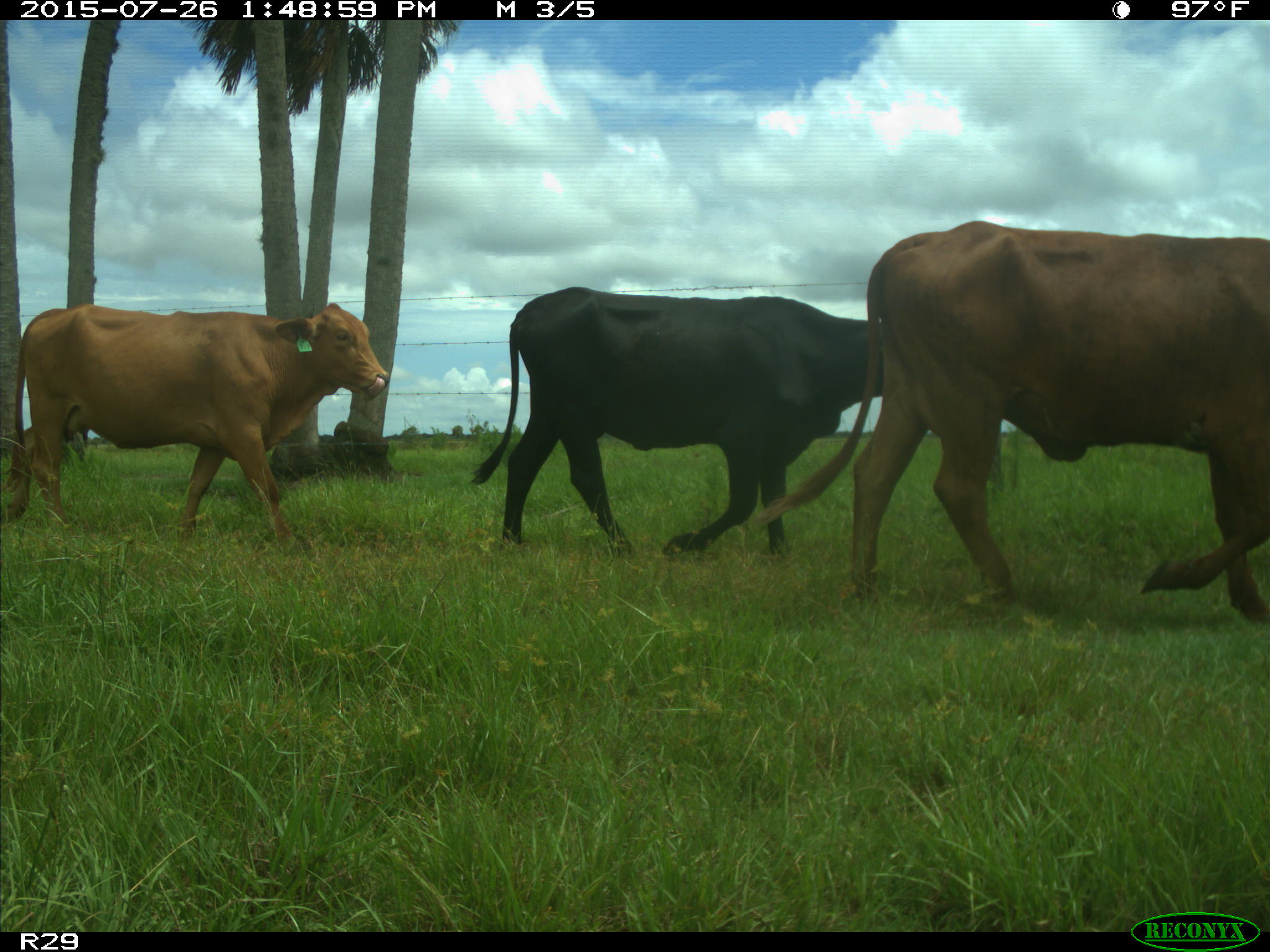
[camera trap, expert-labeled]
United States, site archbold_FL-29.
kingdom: Animalia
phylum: Chordata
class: Mammalia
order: Artiodactyla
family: Bovidae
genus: Bos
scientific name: Bos taurus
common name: domestic cow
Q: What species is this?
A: Bos taurus (domestic cow).